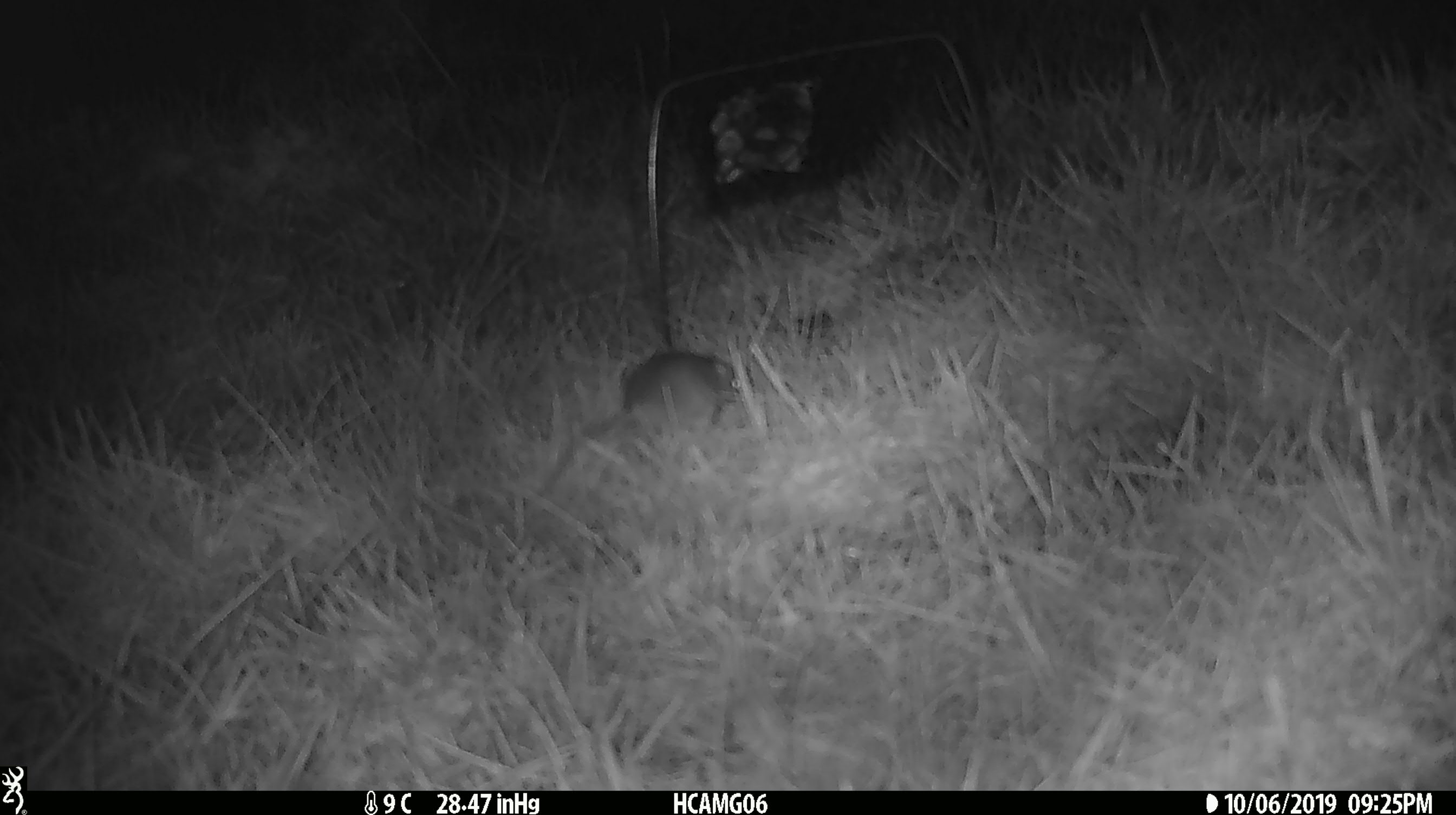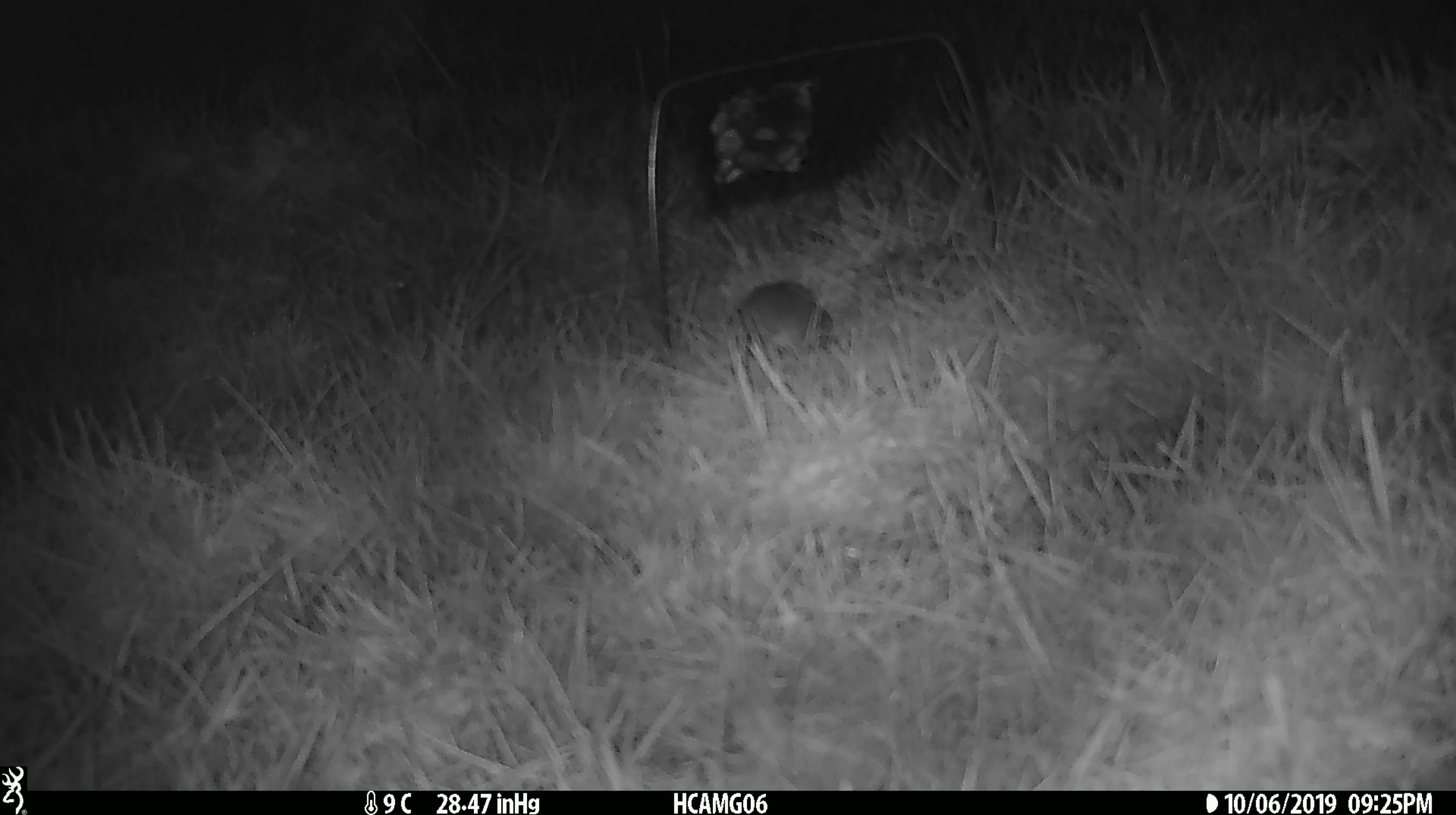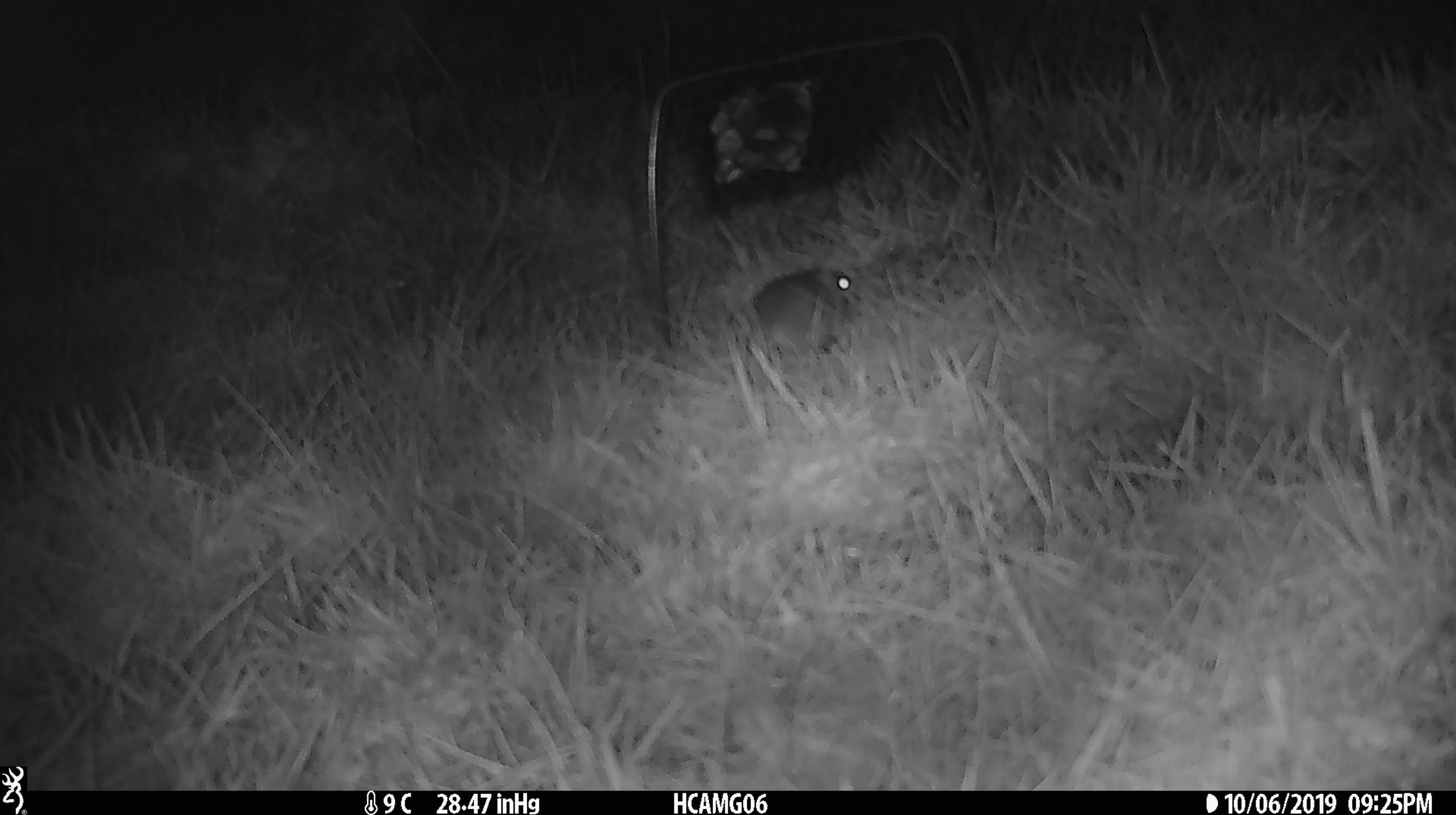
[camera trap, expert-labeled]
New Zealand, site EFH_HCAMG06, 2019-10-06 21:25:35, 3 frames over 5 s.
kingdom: Animalia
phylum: Chordata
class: Mammalia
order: Rodentia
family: Muridae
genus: Mus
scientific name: Mus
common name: mouse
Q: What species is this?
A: Mouse (Mus).